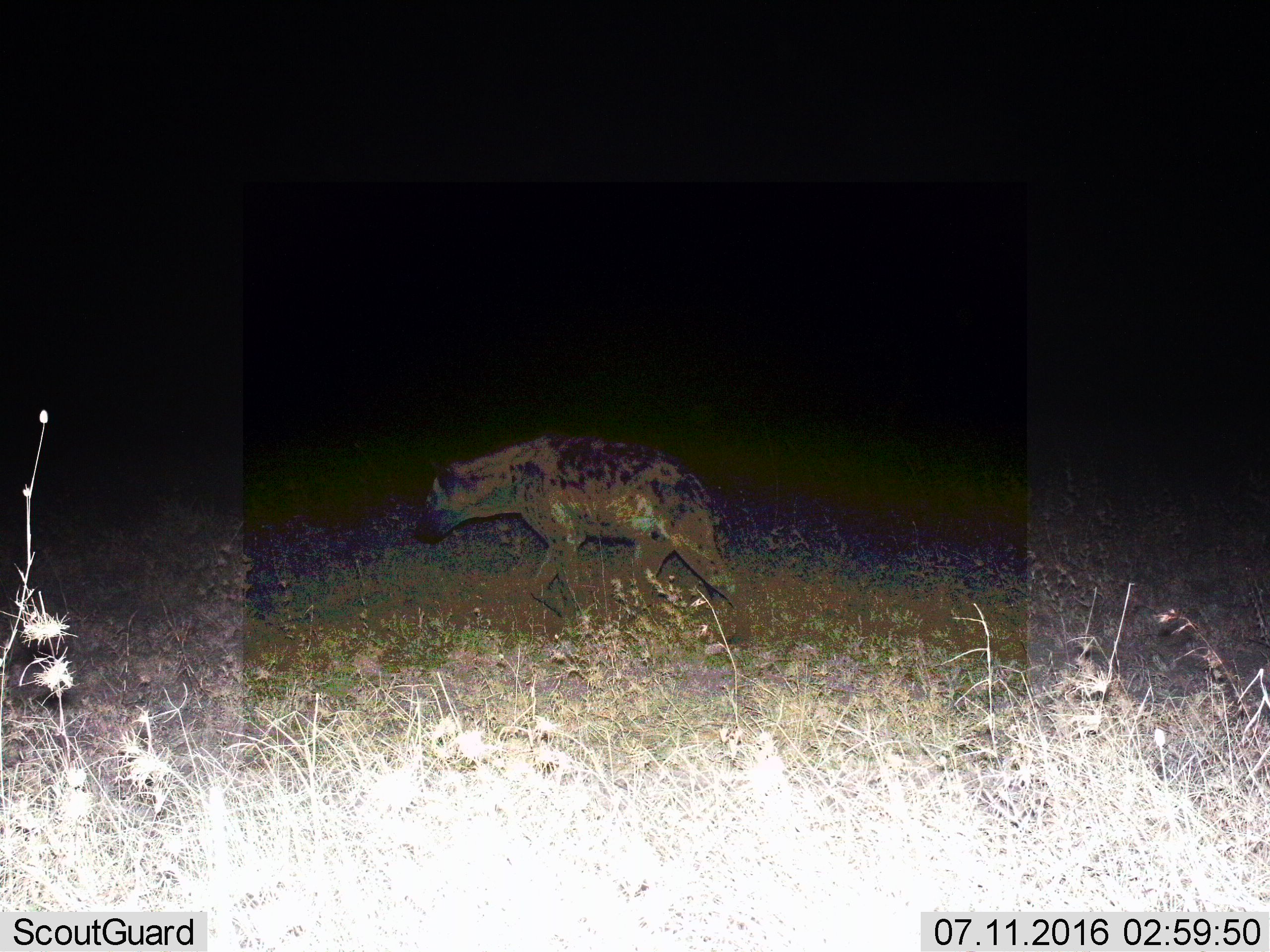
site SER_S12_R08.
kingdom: Animalia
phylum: Chordata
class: Mammalia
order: Carnivora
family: Hyaenidae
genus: Crocuta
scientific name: Crocuta crocuta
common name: spotted hyena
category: hyenaspotted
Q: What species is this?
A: Hyenaspotted (spotted hyena) (Crocuta crocuta).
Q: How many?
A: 1.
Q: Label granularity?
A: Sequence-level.